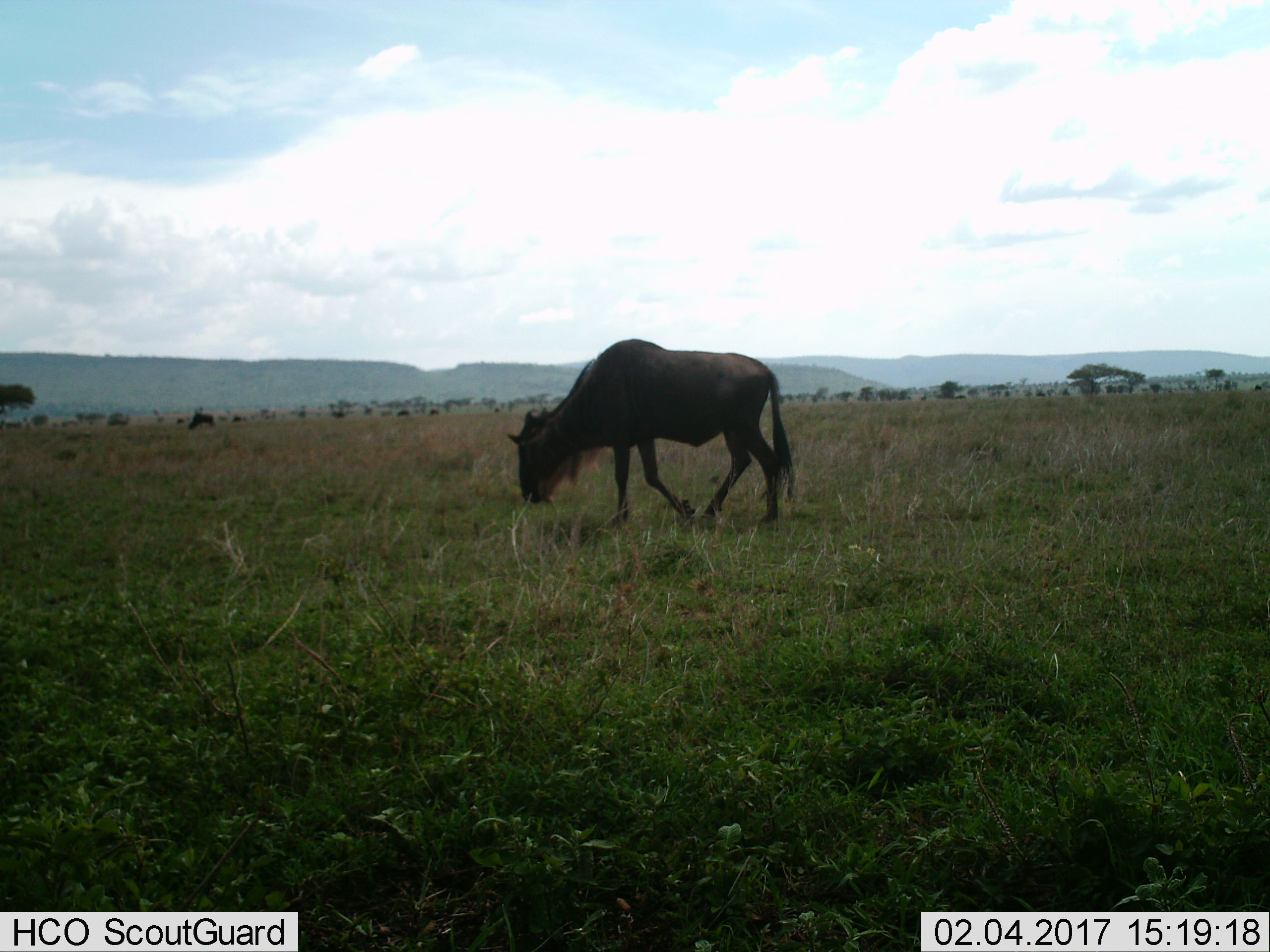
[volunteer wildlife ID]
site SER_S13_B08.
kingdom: Animalia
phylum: Chordata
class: Mammalia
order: Artiodactyla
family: Bovidae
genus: Connochaetes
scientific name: Connochaetes taurinus taurinus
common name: blue wildebeest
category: wildebeestblue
Wildebeestblue (blue wildebeest) (Connochaetes taurinus taurinus), count 1. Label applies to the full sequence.